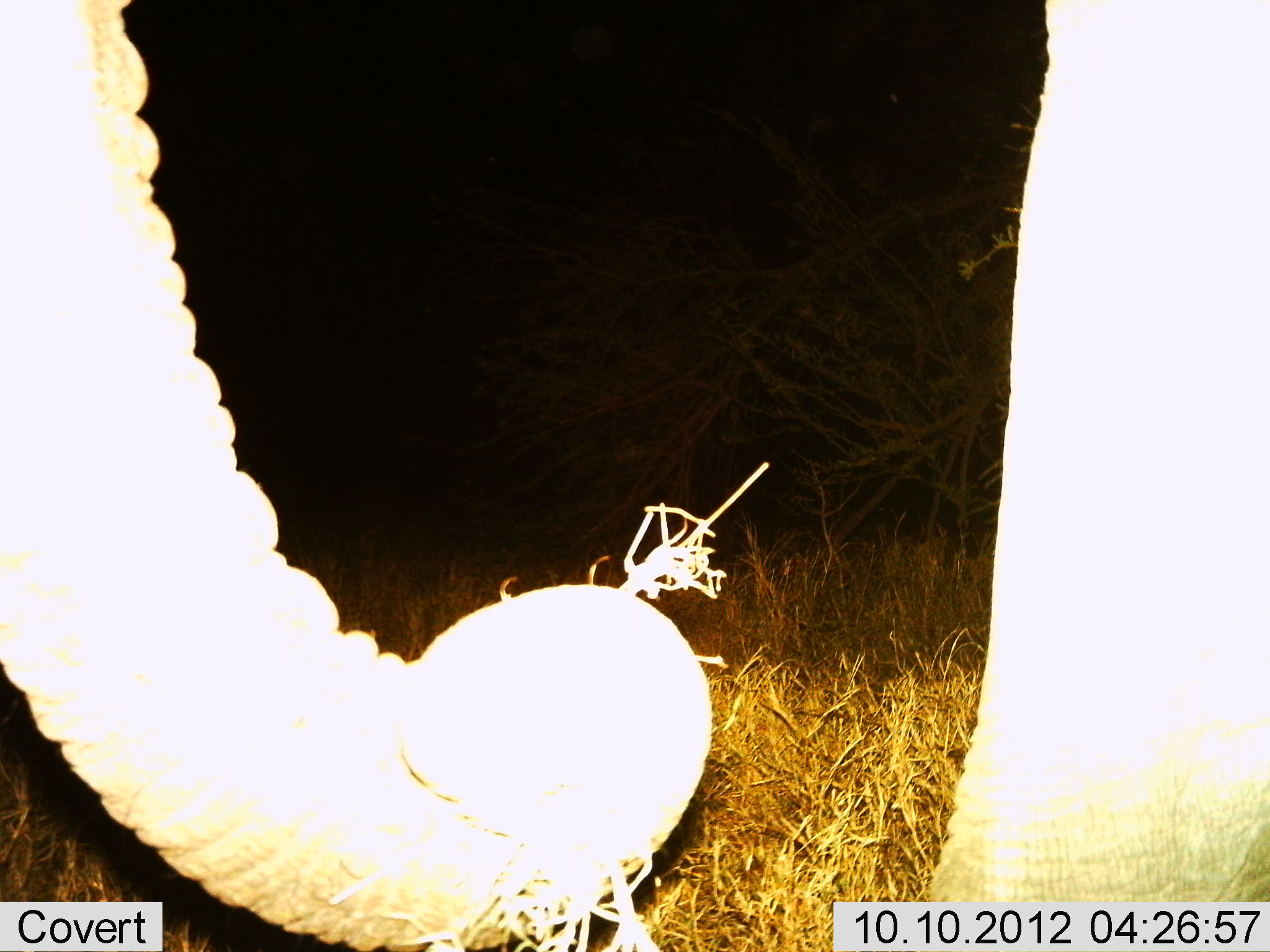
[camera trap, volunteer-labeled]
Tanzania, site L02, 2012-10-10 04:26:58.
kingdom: Animalia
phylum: Chordata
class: Mammalia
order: Proboscidea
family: Elephantidae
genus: Loxodonta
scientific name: Loxodonta africana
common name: african bush elephant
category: elephant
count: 1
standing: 40%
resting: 0%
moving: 10%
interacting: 0%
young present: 0%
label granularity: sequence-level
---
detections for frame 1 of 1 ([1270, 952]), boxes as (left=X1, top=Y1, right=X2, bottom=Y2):
animal: (left=1, top=1, right=1270, bottom=952)